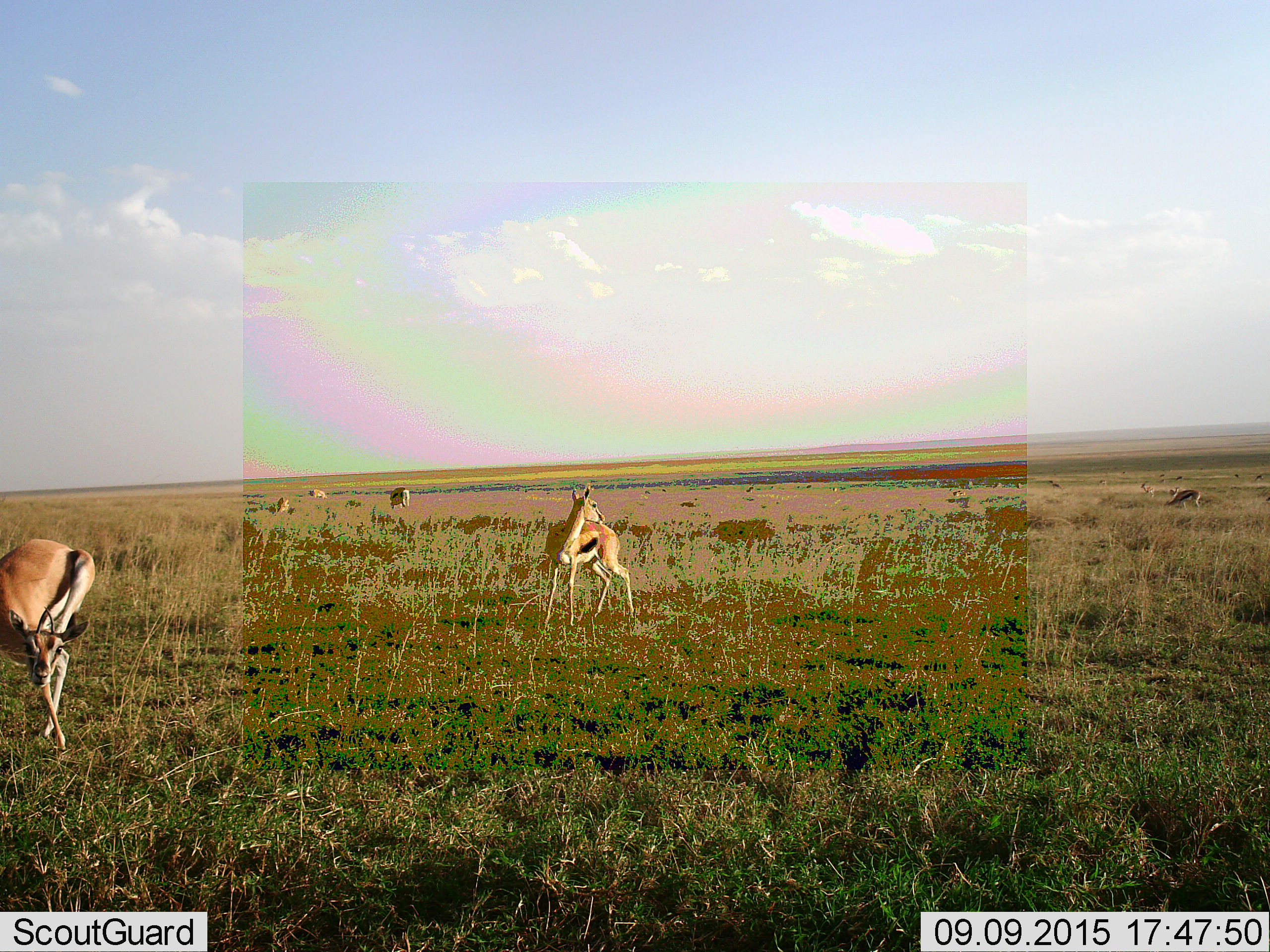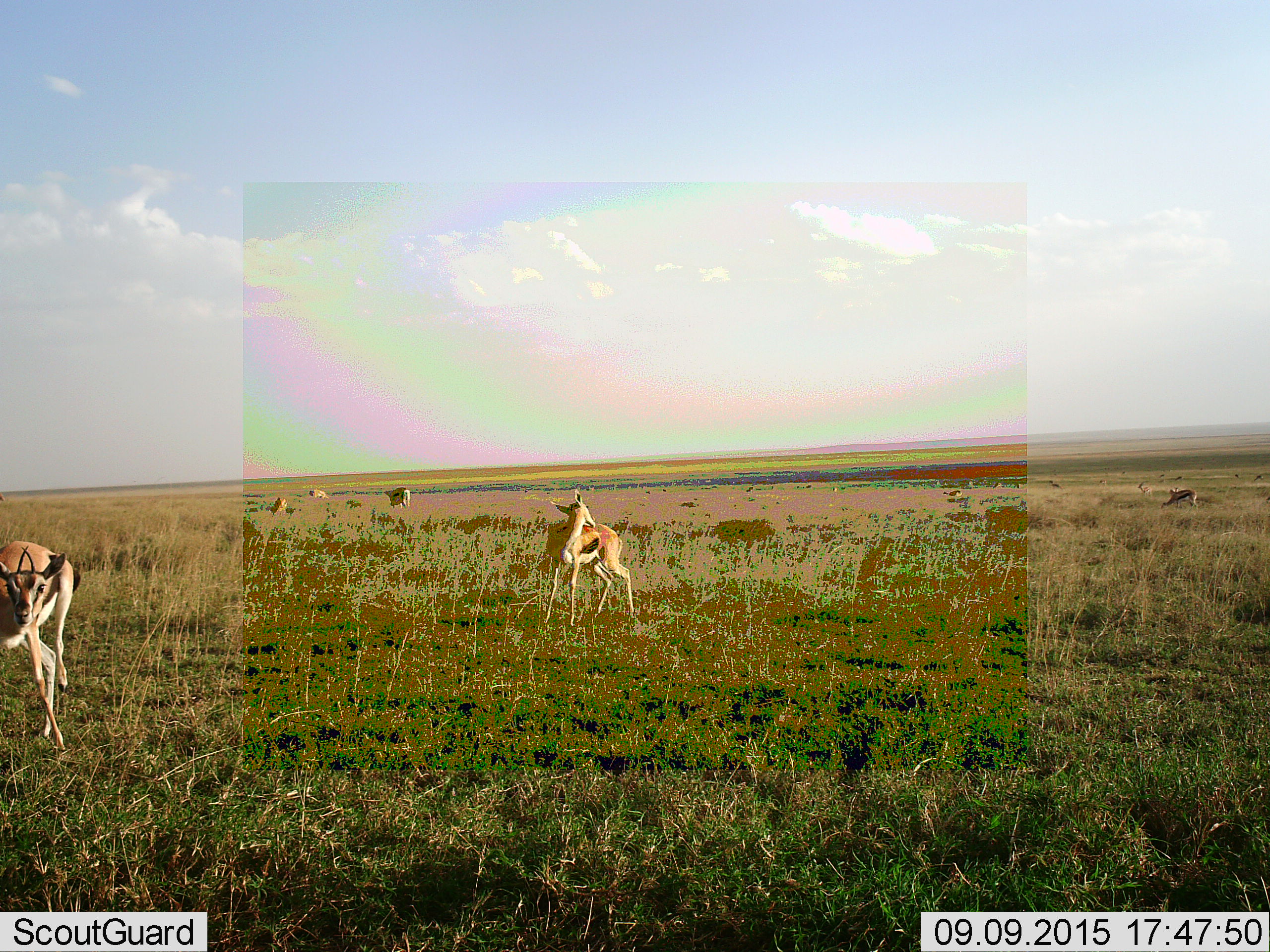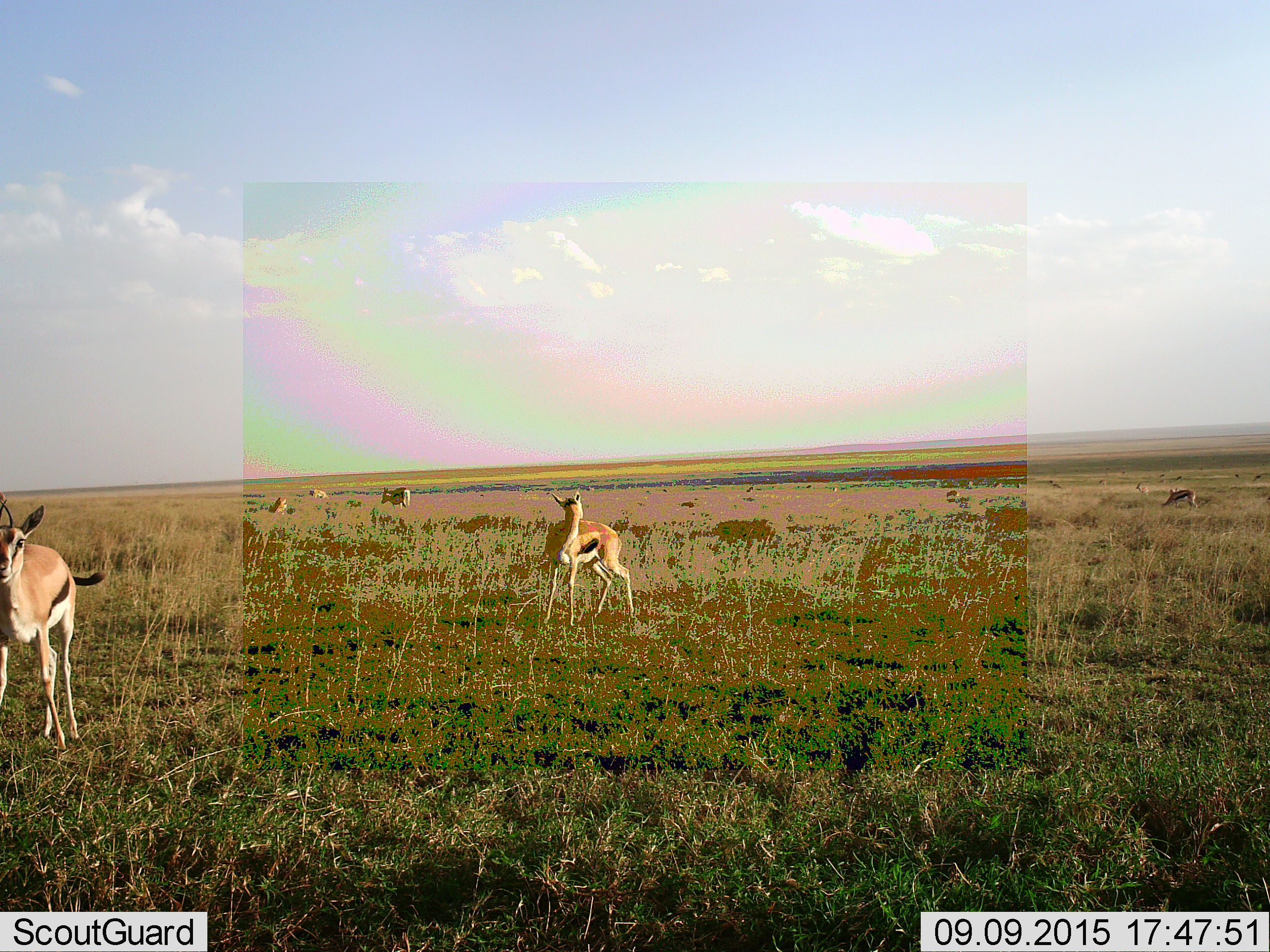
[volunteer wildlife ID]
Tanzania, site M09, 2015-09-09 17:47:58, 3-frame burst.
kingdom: Animalia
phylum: Chordata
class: Mammalia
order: Artiodactyla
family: Bovidae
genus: Eudorcas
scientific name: Eudorcas thomsonii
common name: thomson's gazelle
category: gazellethomsons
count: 11-50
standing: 90%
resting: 10%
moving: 30%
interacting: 0%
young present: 0%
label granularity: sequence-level